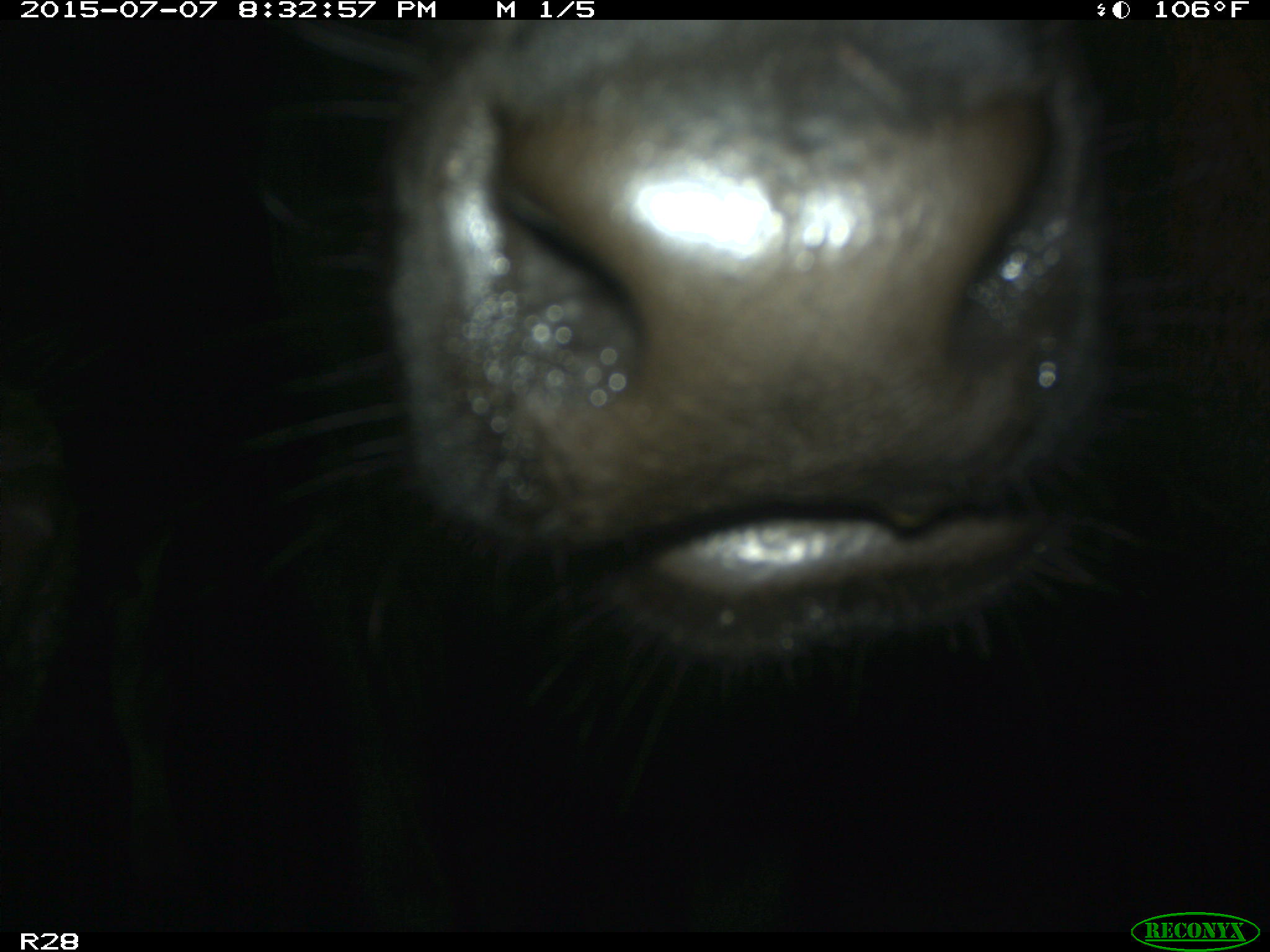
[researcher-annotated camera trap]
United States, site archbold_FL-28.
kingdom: Animalia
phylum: Chordata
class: Mammalia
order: Artiodactyla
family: Bovidae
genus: Bos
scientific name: Bos taurus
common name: domestic cow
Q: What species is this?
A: Bos taurus (domestic cow).